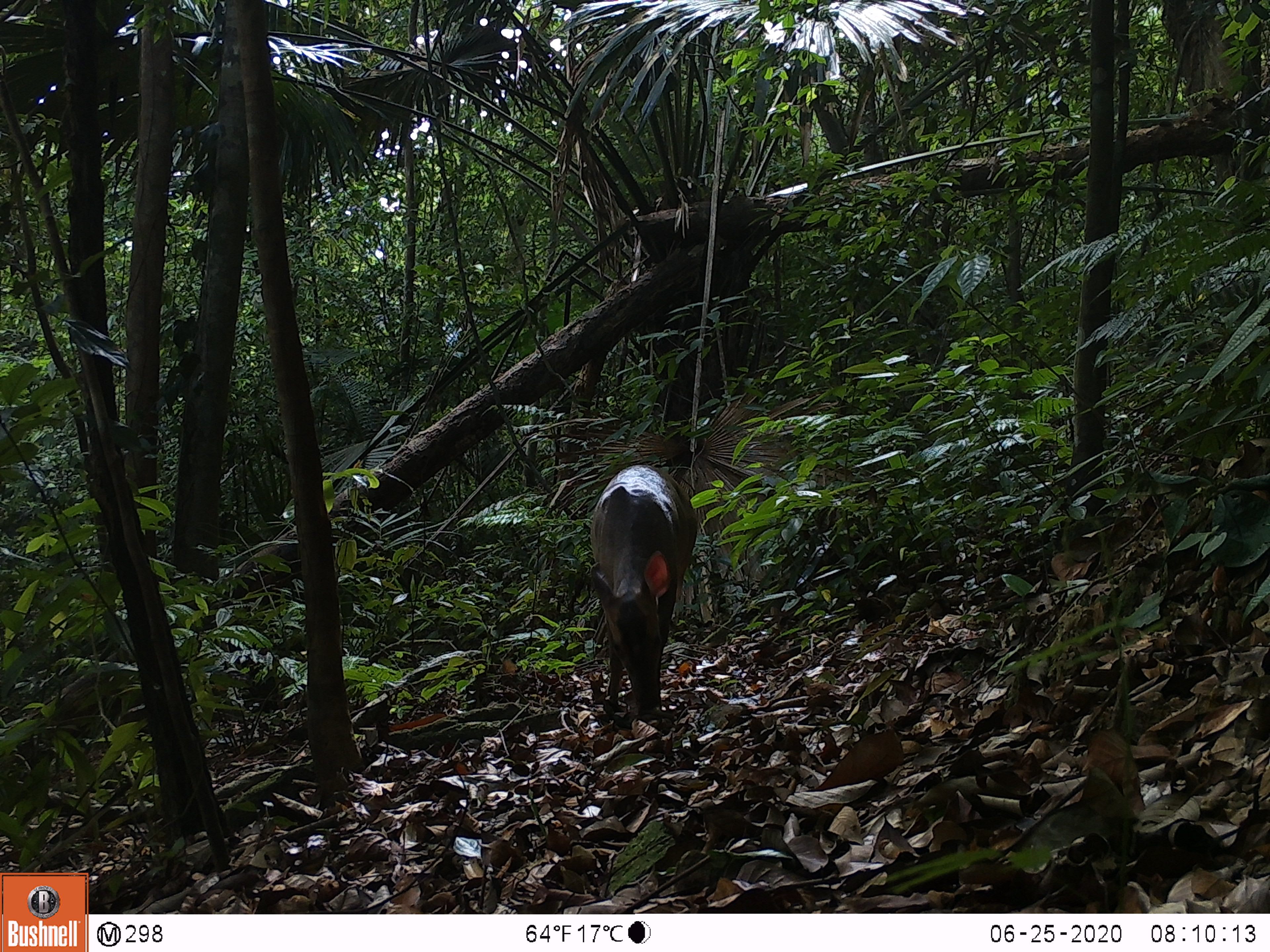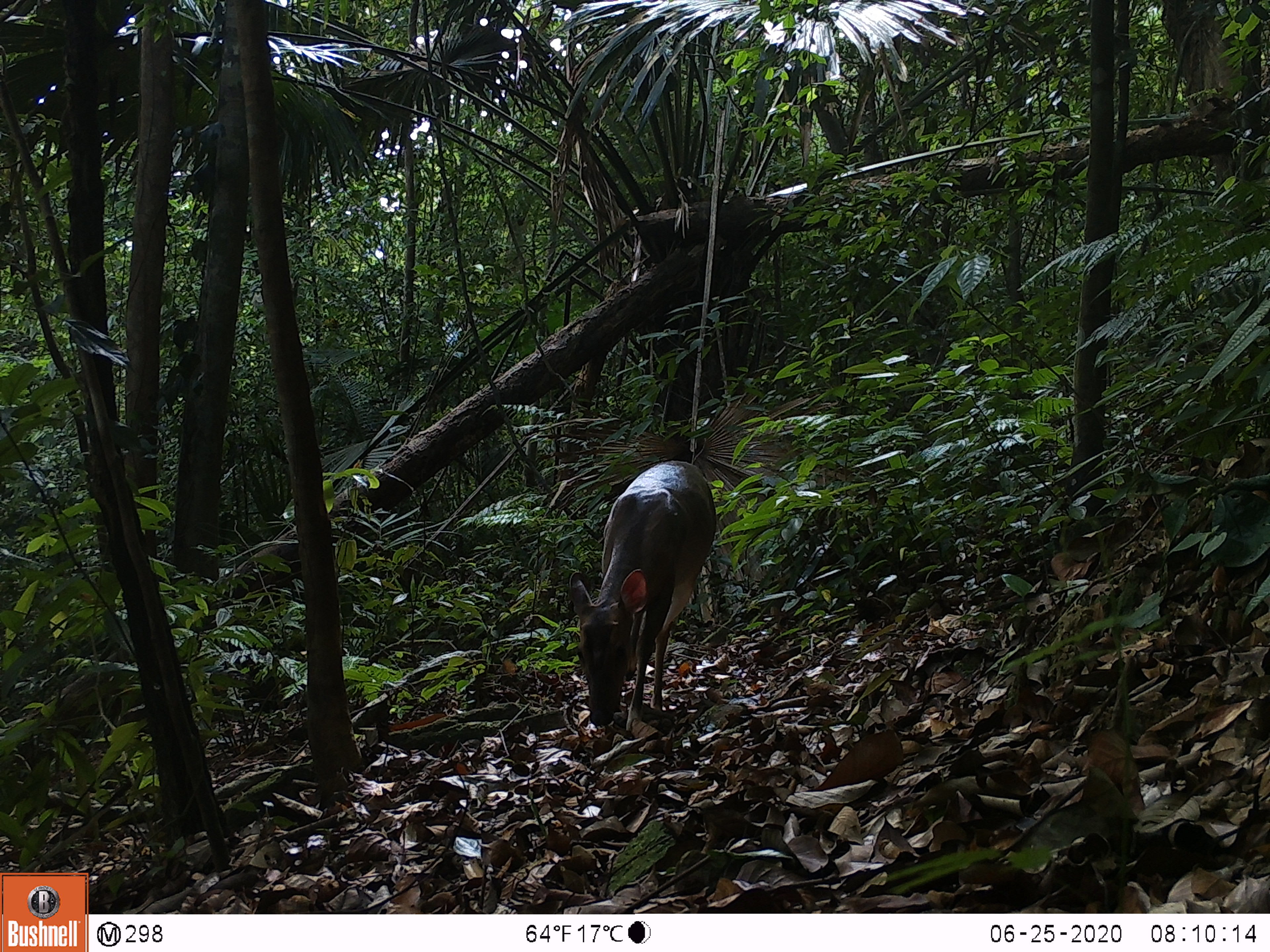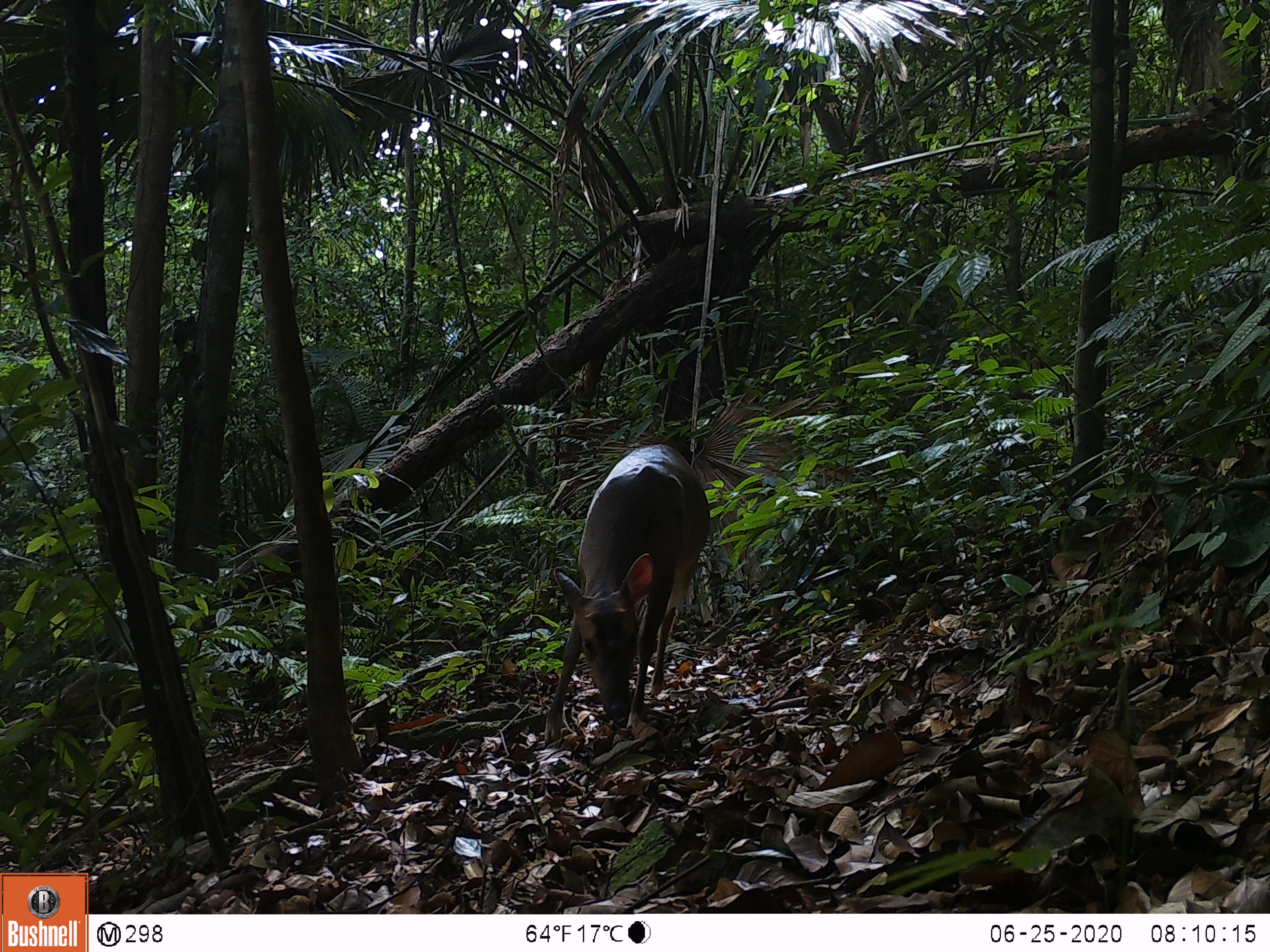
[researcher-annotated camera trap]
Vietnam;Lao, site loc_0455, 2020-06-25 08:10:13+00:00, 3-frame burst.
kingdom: Animalia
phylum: Chordata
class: Mammalia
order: Artiodactyla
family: Cervidae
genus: Muntiacus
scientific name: Muntiacus vuquangensis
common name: large-antlered muntjac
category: large antlered muntjac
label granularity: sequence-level